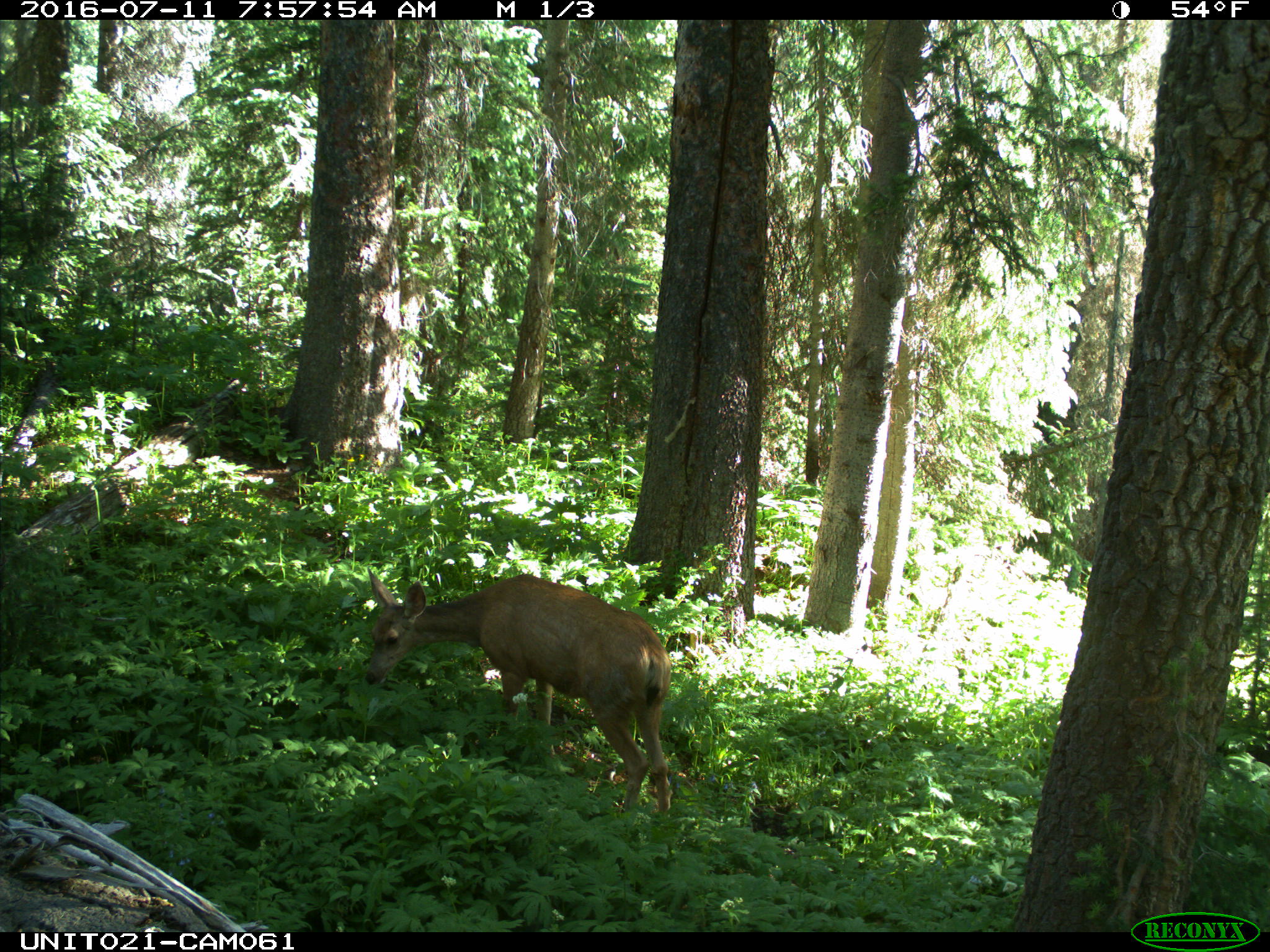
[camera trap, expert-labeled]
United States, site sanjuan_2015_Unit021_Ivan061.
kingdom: Animalia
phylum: Chordata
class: Mammalia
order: Artiodactyla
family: Cervidae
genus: Odocoileus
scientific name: Odocoileus hemionus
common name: mule deer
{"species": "Odocoileus hemionus (mule deer)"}